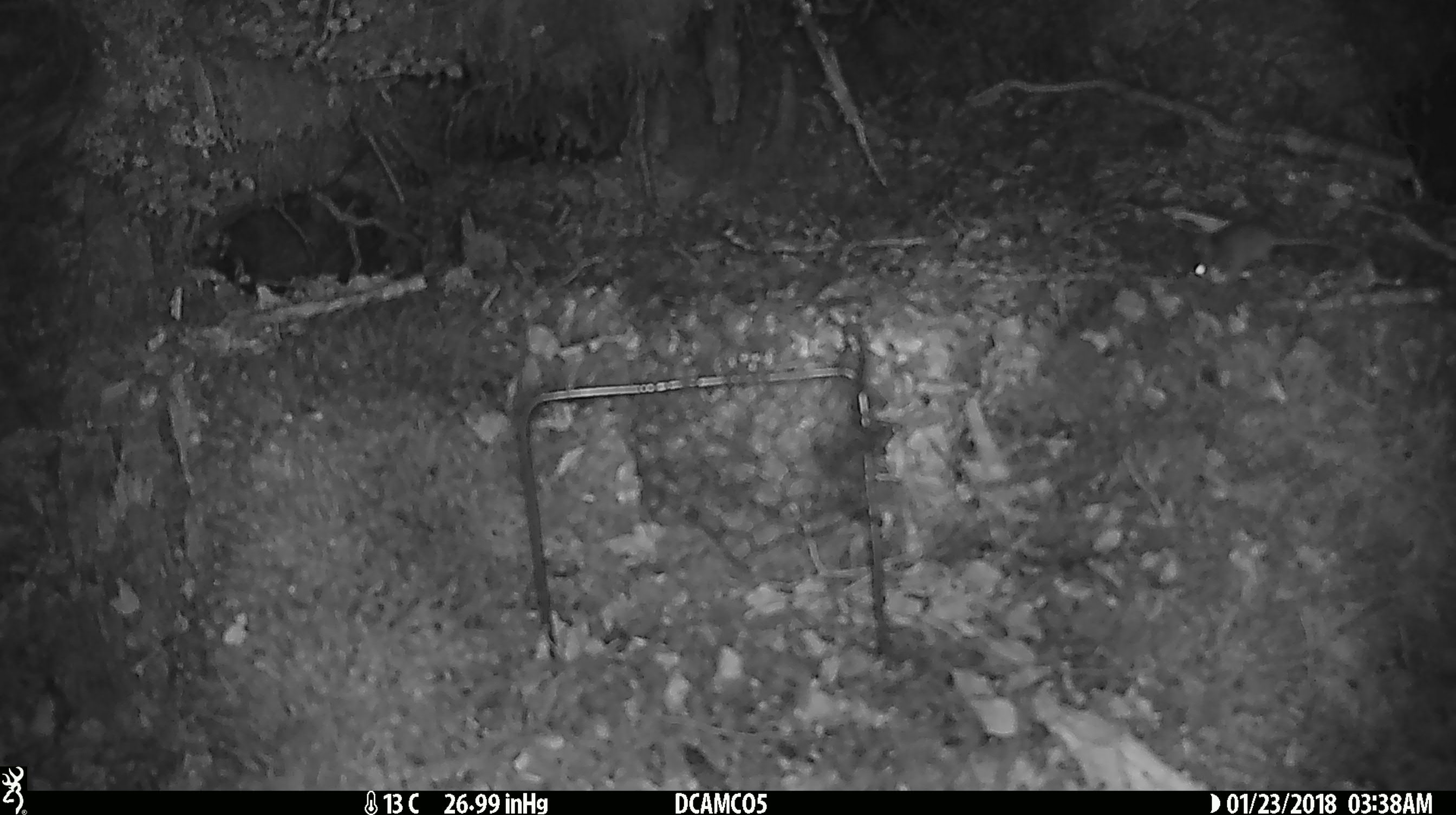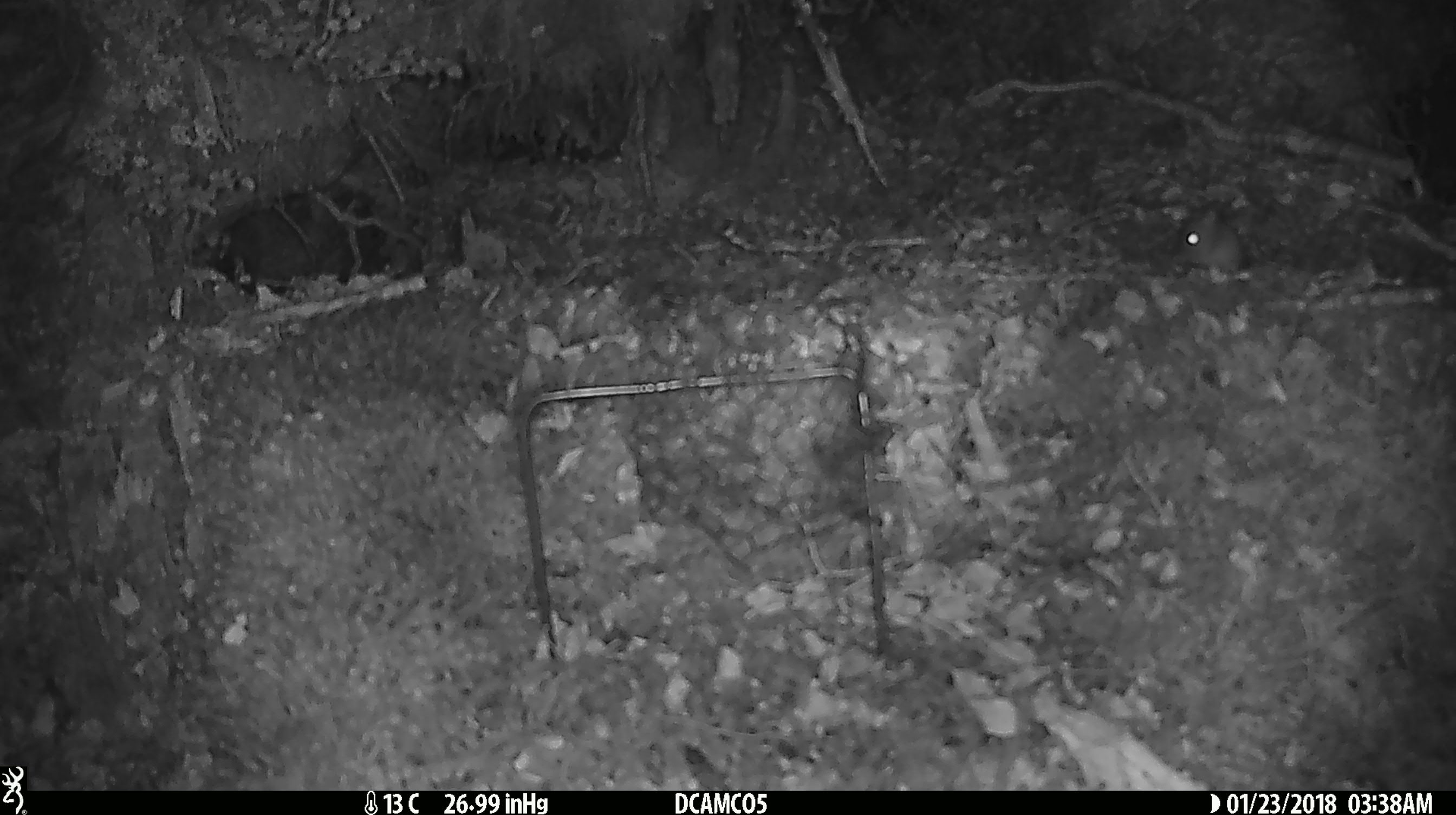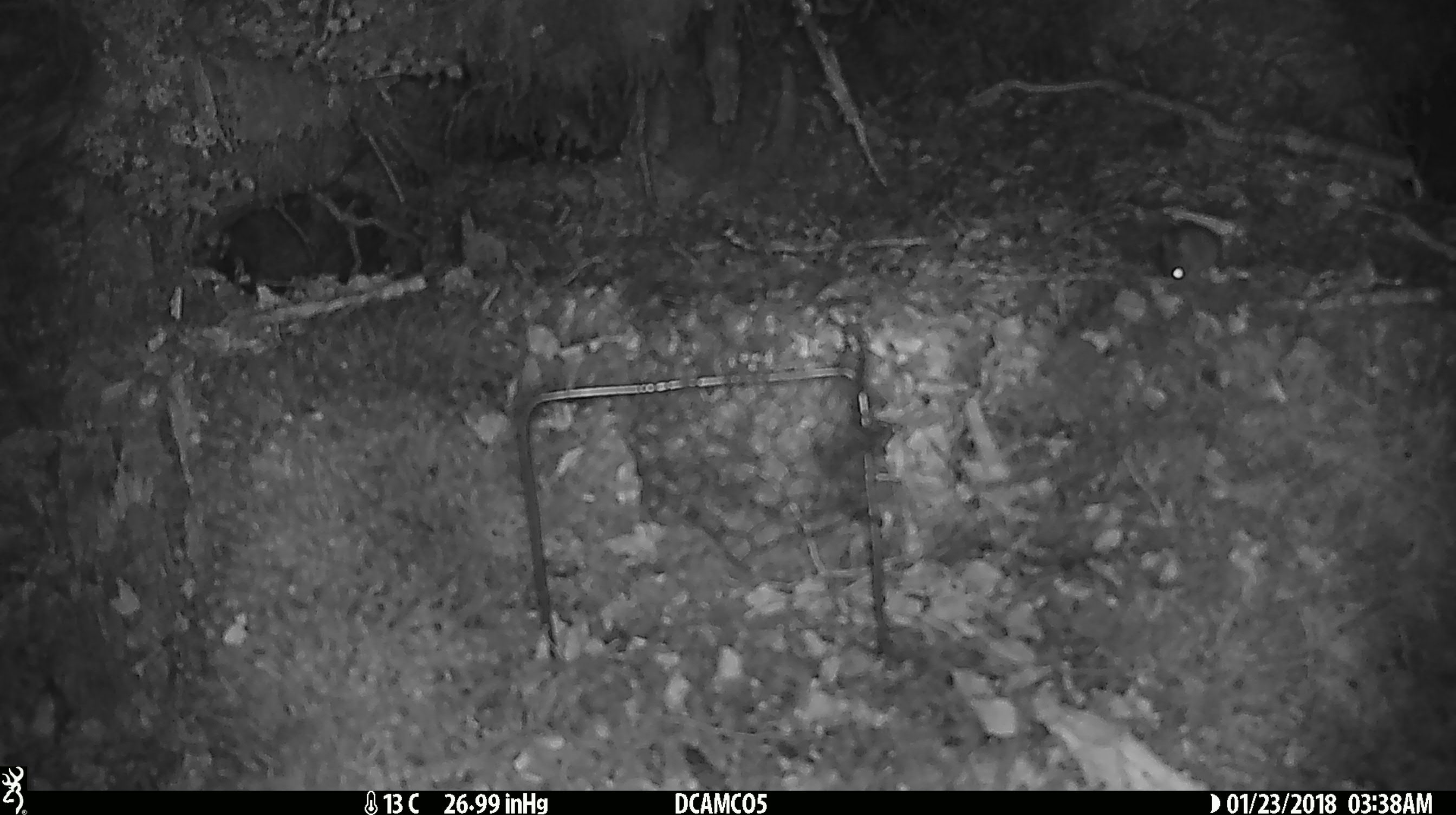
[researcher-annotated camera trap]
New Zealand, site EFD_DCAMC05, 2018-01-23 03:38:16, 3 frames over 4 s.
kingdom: Animalia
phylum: Chordata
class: Mammalia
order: Rodentia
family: Muridae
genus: Mus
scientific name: Mus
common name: mouse